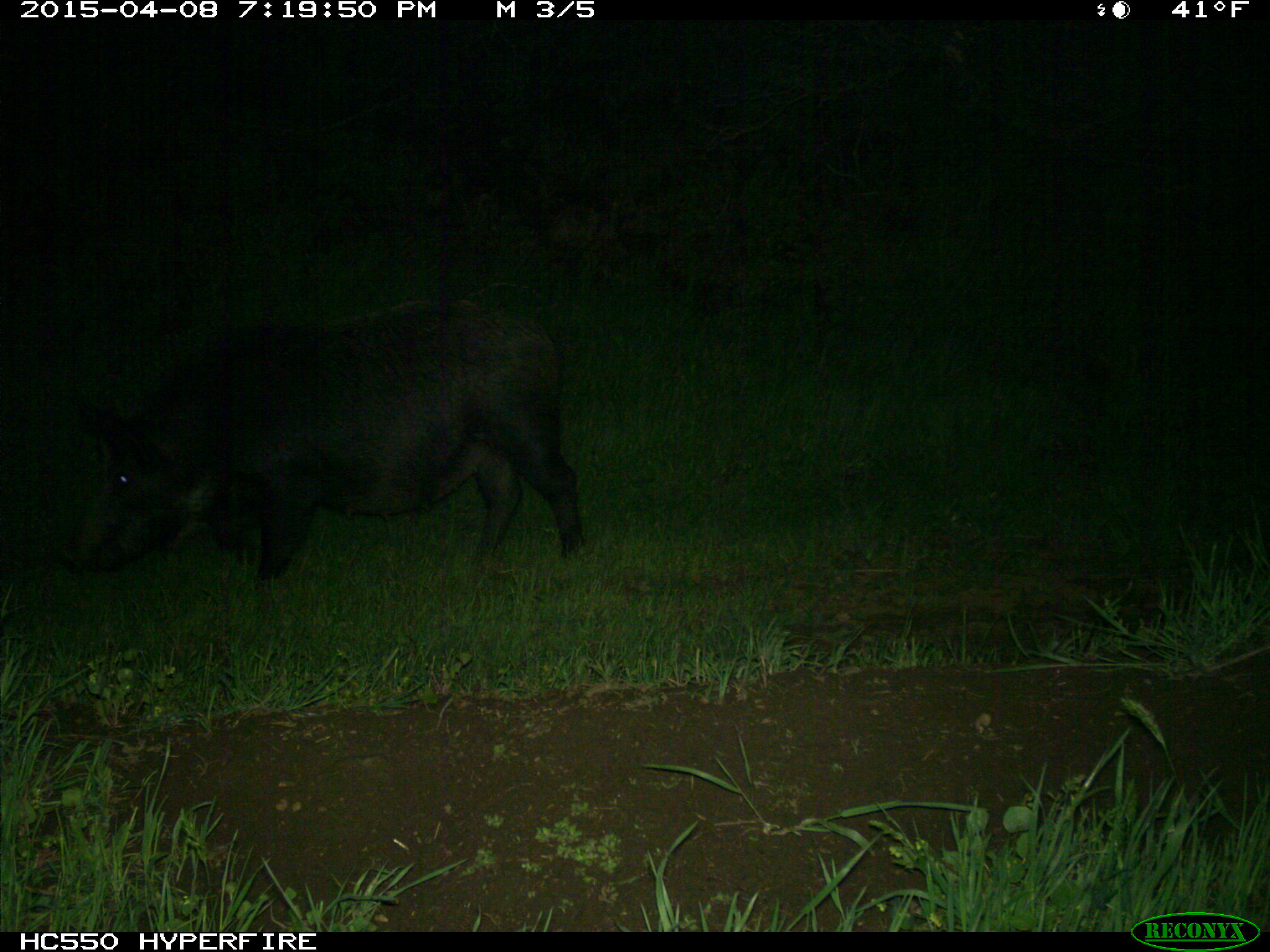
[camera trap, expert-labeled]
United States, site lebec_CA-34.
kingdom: Animalia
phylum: Chordata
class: Mammalia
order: Artiodactyla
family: Suidae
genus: Sus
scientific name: Sus scrofa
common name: wild boar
Sus scrofa (wild boar).